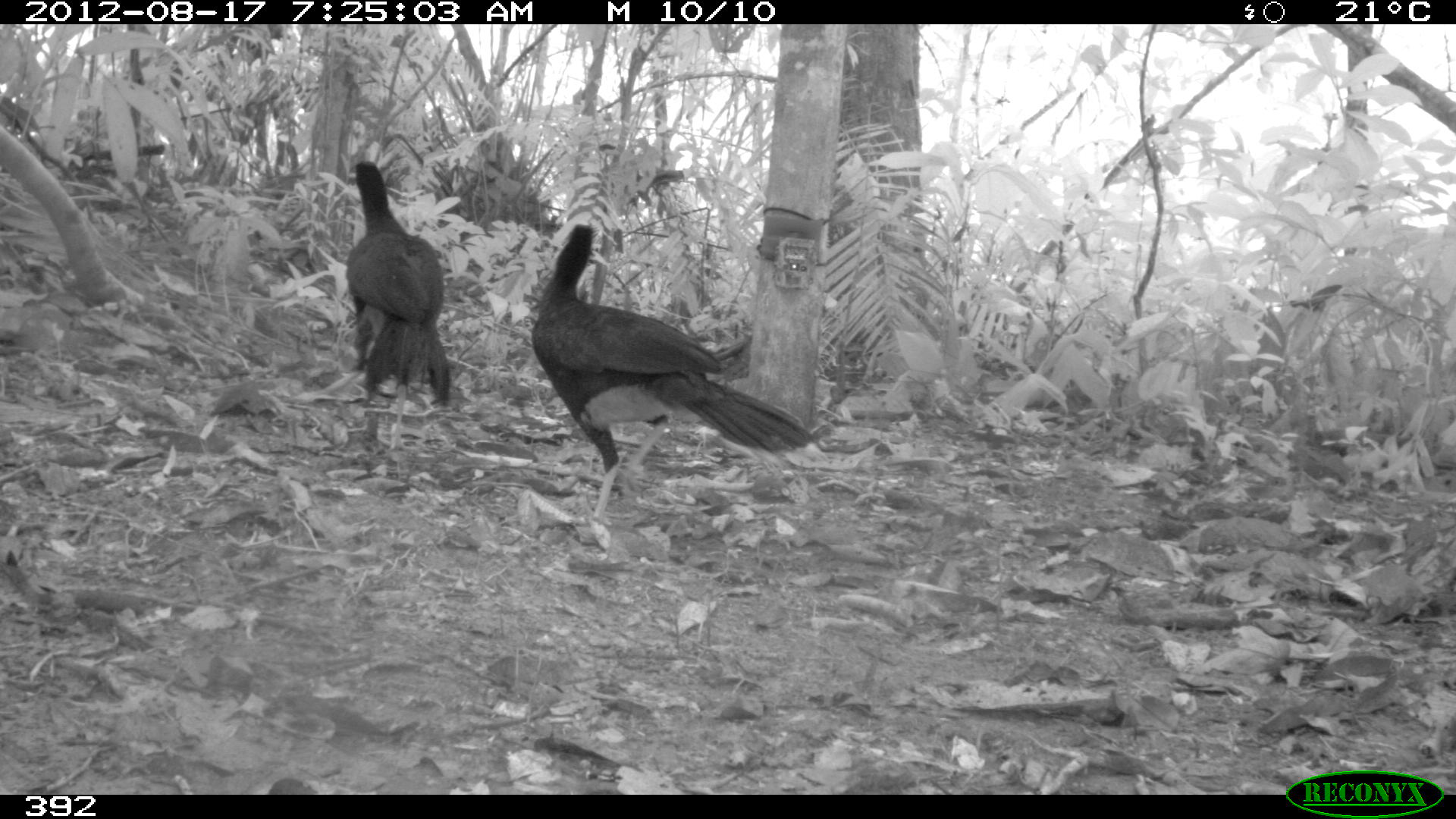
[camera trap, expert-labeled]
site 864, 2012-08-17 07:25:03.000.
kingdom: Animalia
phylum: Chordata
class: Aves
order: Galliformes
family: Cracidae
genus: Mitu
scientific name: Mitu tuberosum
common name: razor-billed curassow